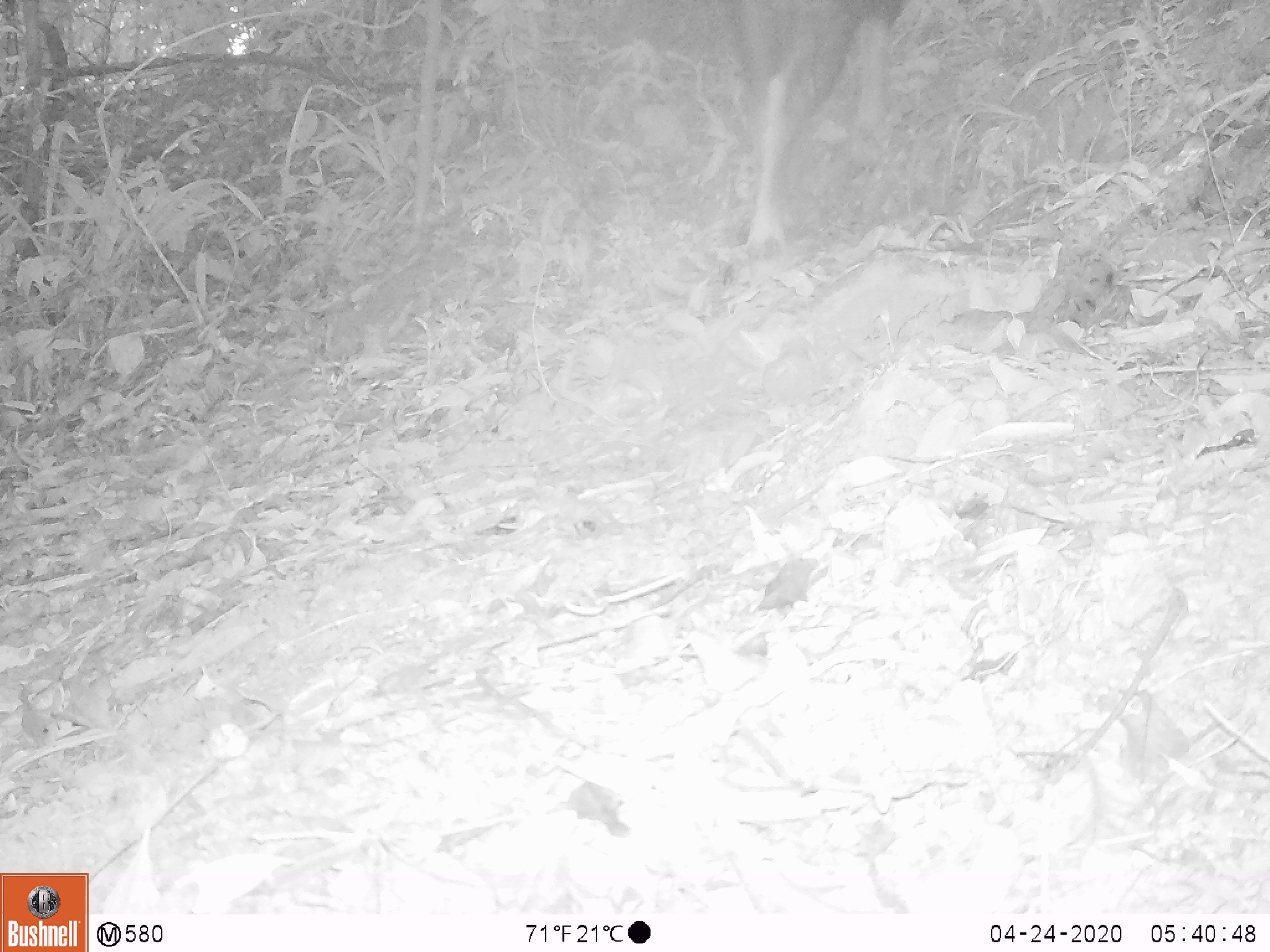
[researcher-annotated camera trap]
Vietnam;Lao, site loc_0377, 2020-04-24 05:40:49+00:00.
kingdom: Animalia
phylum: Chordata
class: Mammalia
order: Artiodactyla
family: Bovidae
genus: Capricornis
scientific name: Capricornis sumatraensis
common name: chinese serow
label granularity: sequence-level